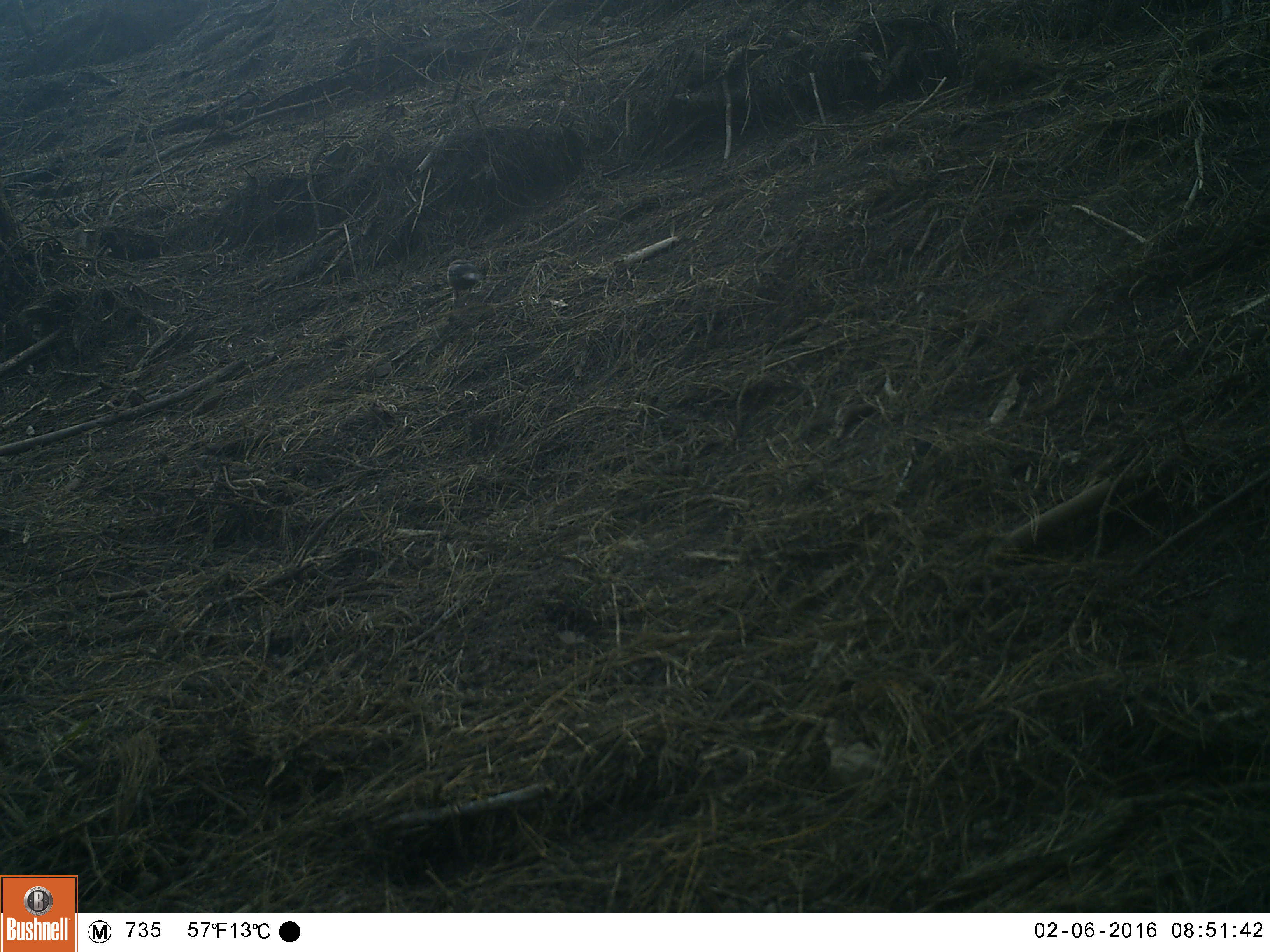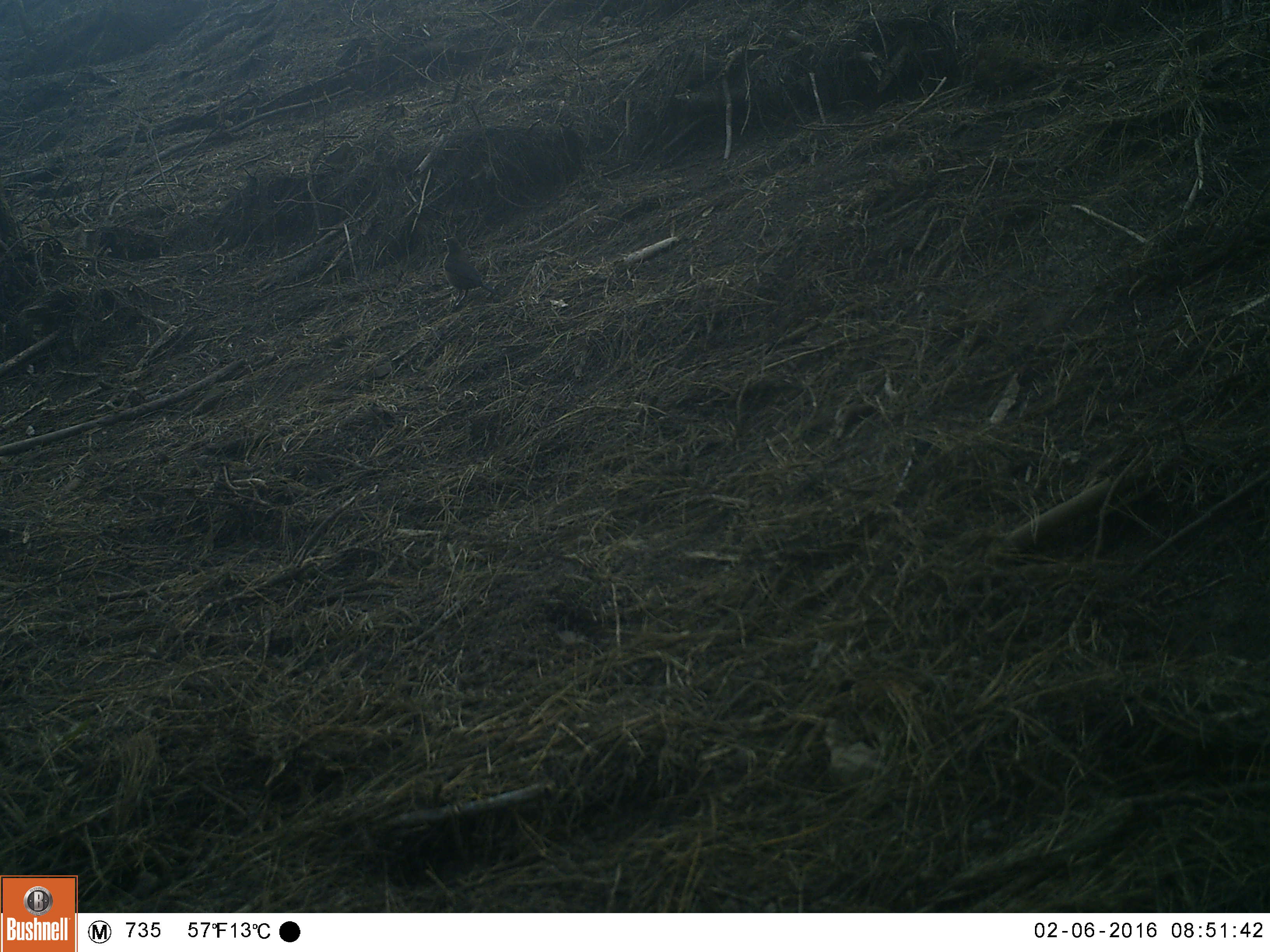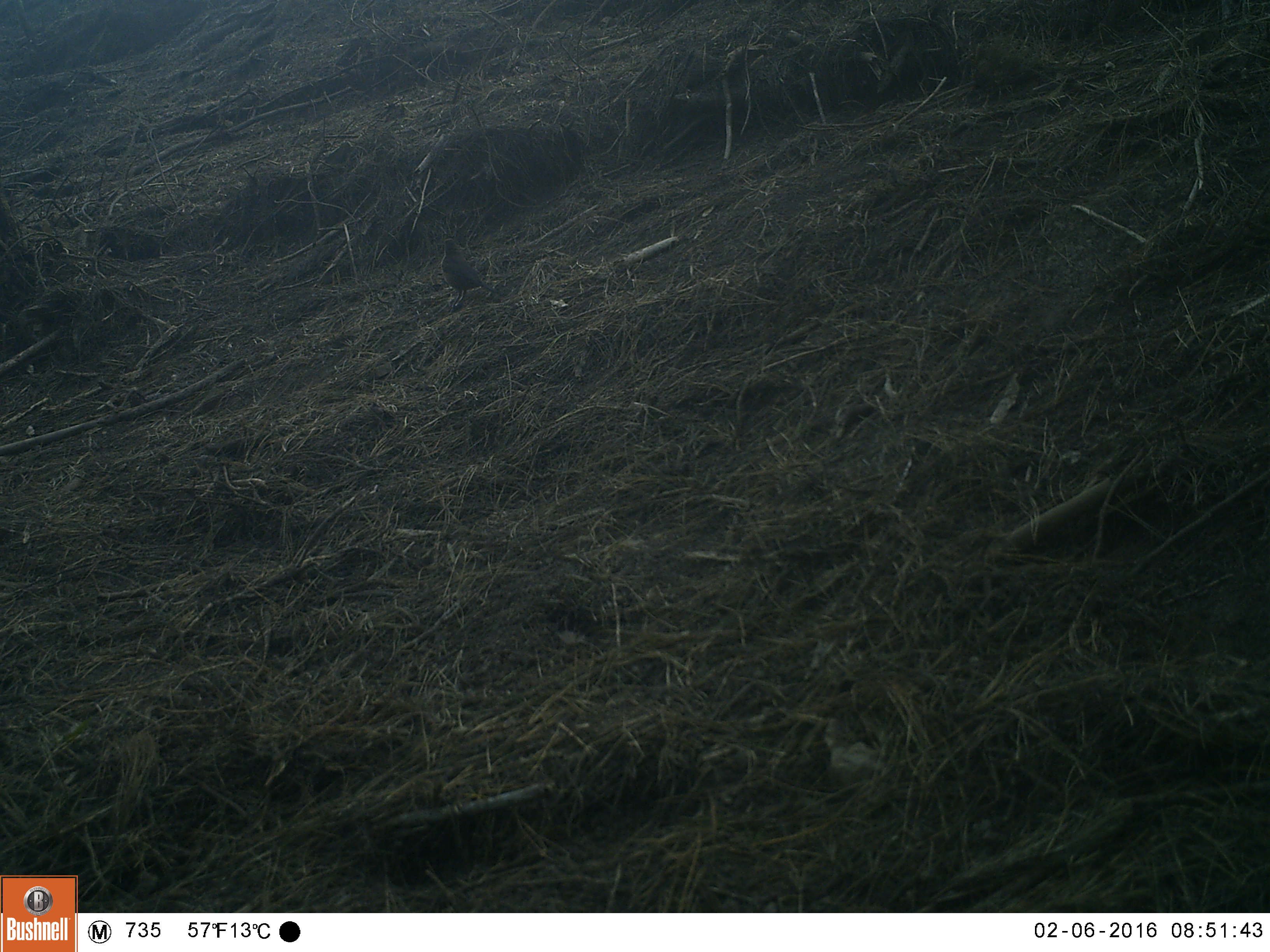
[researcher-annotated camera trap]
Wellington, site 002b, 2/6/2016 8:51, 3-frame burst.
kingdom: Animalia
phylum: Chordata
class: Aves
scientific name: Aves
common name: bird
Bird (Aves).